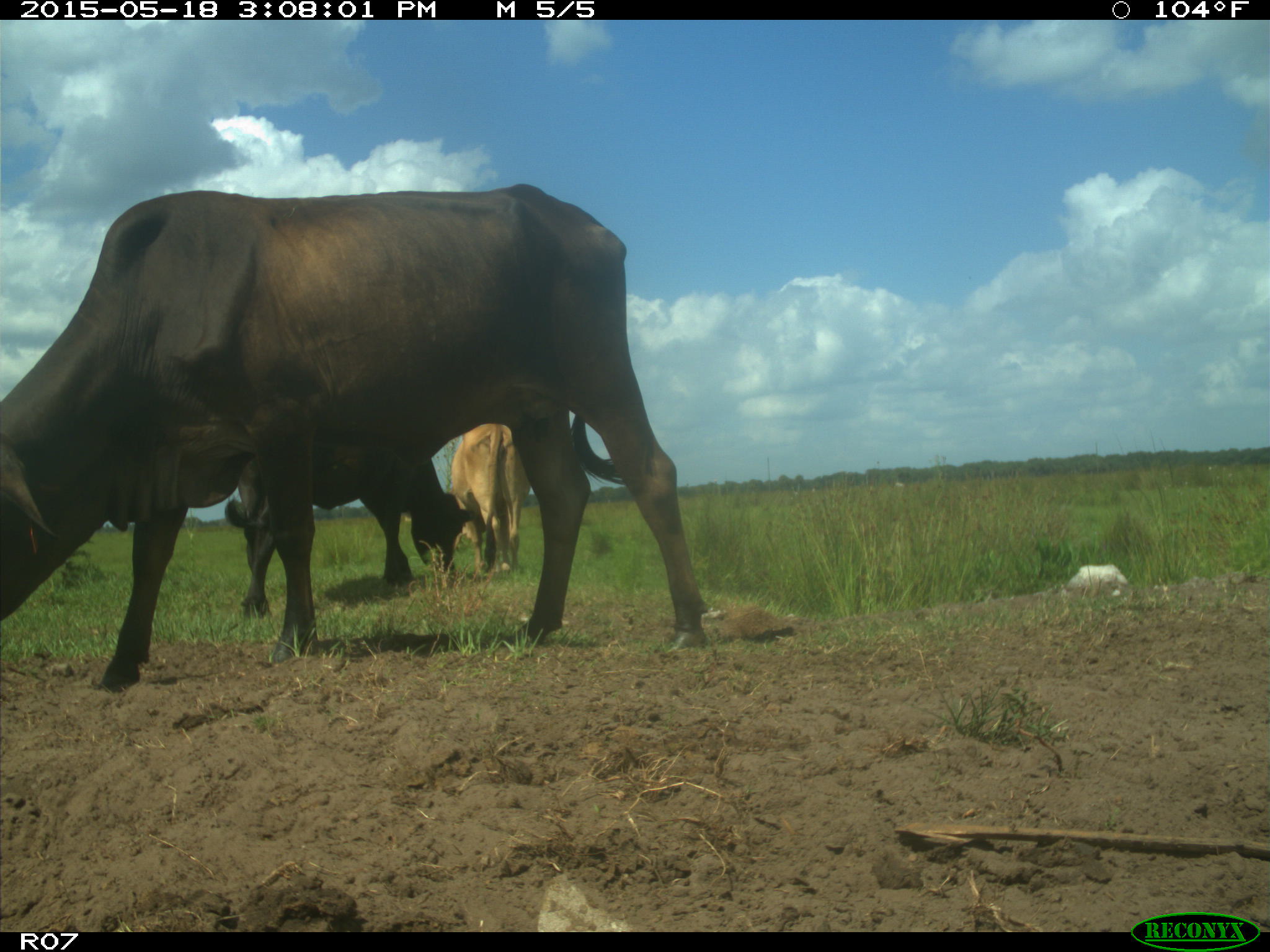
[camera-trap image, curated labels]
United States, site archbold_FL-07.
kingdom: Animalia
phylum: Chordata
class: Mammalia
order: Artiodactyla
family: Bovidae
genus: Bos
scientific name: Bos taurus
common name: domestic cow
Bos taurus (domestic cow).